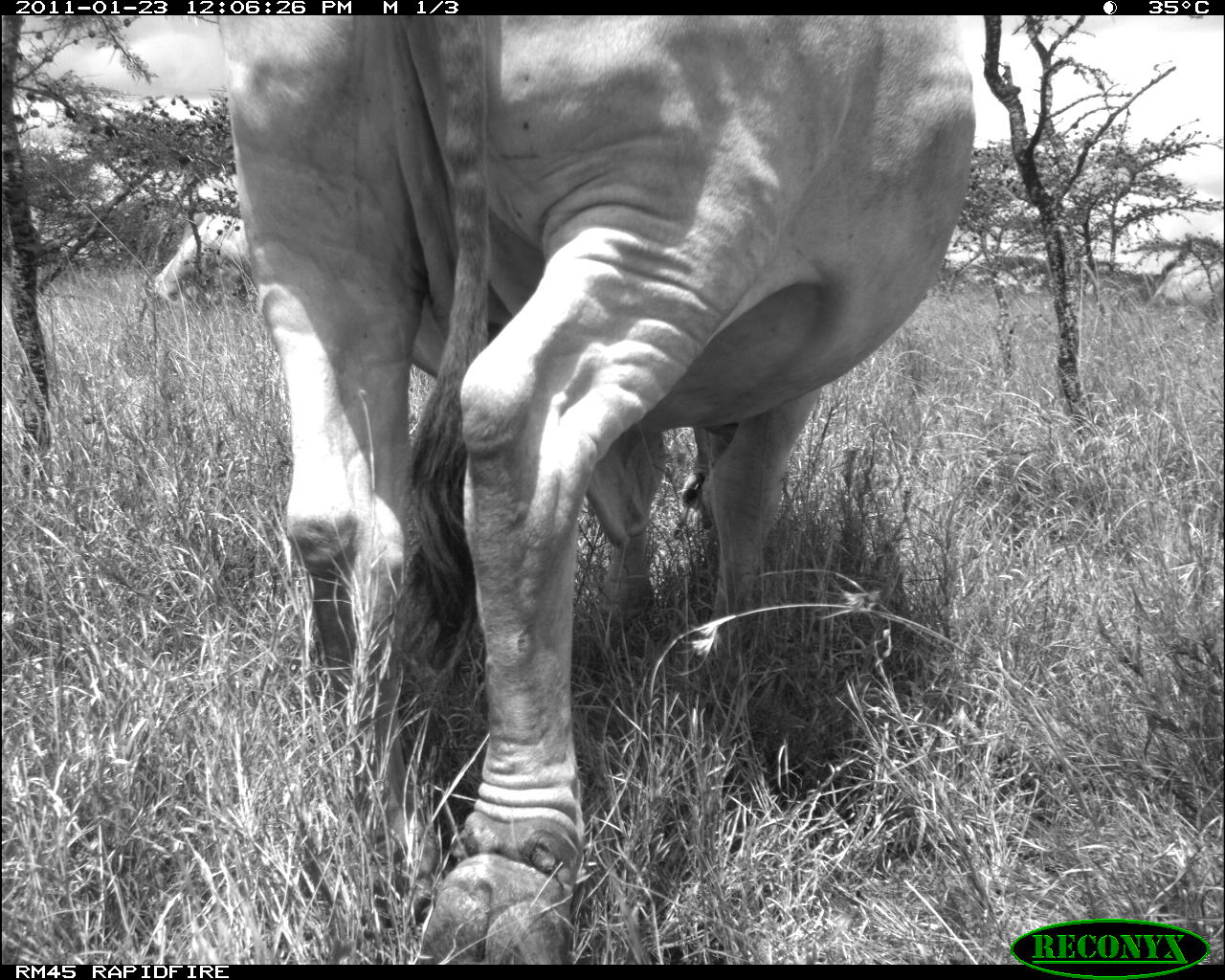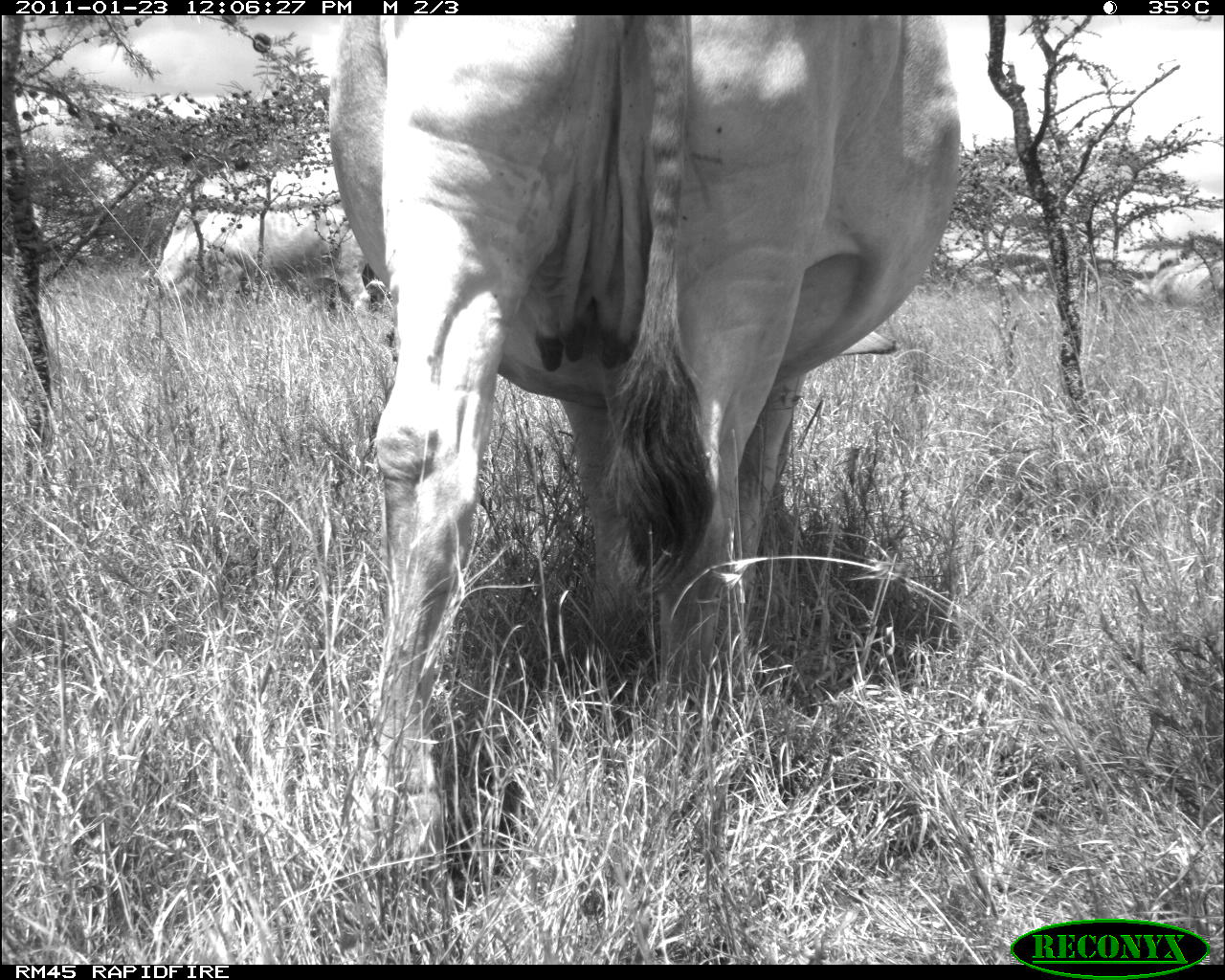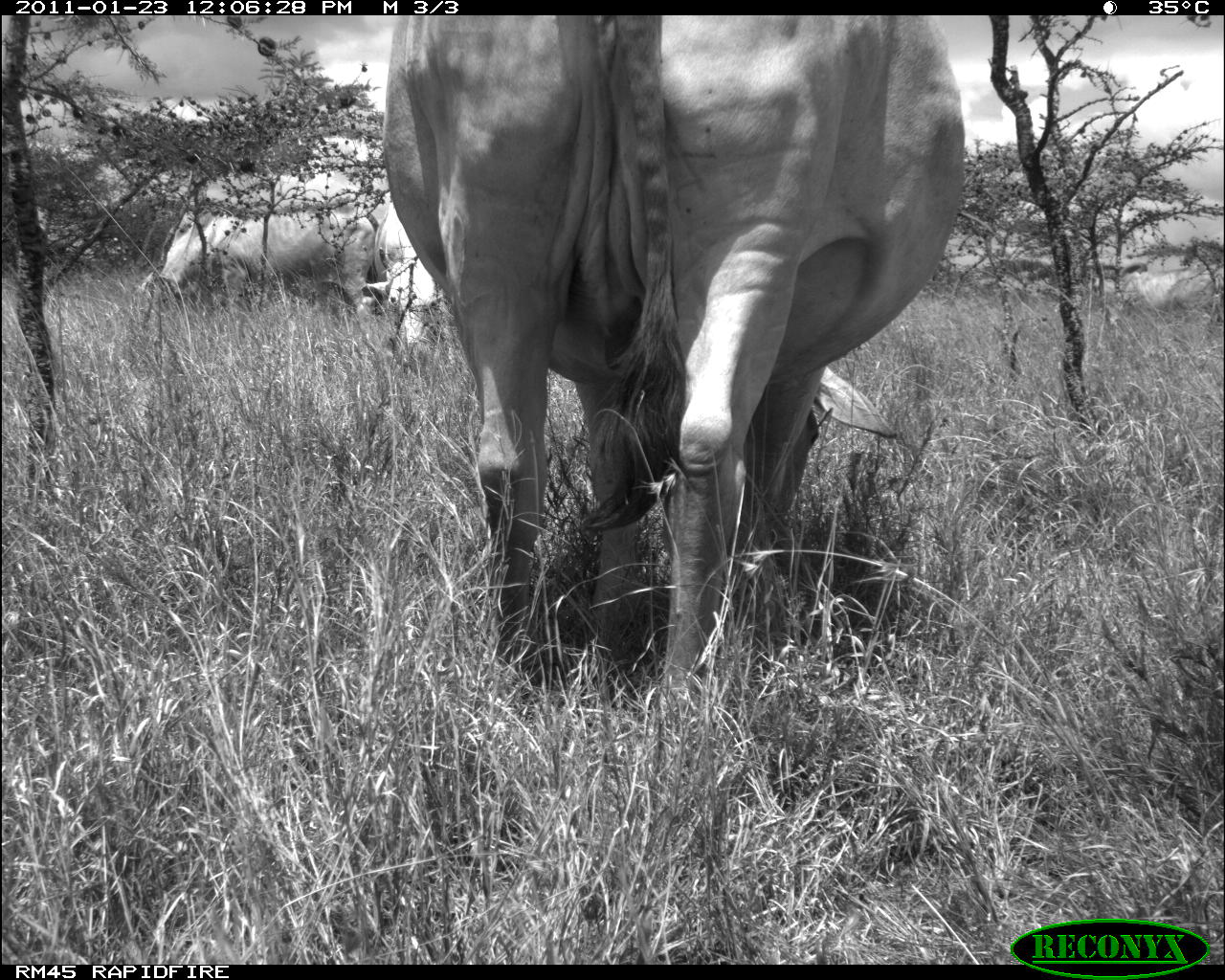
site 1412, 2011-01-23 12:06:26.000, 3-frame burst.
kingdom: Animalia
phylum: Chordata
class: Mammalia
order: Artiodactyla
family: Bovidae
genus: Bos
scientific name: Bos taurus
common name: domestic cattle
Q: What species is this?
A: Bos taurus (domestic cattle).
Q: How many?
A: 2.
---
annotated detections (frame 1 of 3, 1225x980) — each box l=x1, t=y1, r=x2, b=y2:
bos taurus: l=214, t=14, r=974, b=965; l=152, t=212, r=256, b=305; l=1148, t=266, r=1224, b=314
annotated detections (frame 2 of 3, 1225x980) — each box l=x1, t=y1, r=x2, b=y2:
bos taurus: l=324, t=15, r=963, b=886; l=154, t=190, r=372, b=319; l=1121, t=250, r=1224, b=318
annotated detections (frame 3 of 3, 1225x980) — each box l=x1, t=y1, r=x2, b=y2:
bos taurus: l=324, t=15, r=963, b=821; l=154, t=194, r=375, b=319; l=363, t=201, r=435, b=344; l=1093, t=261, r=1225, b=324